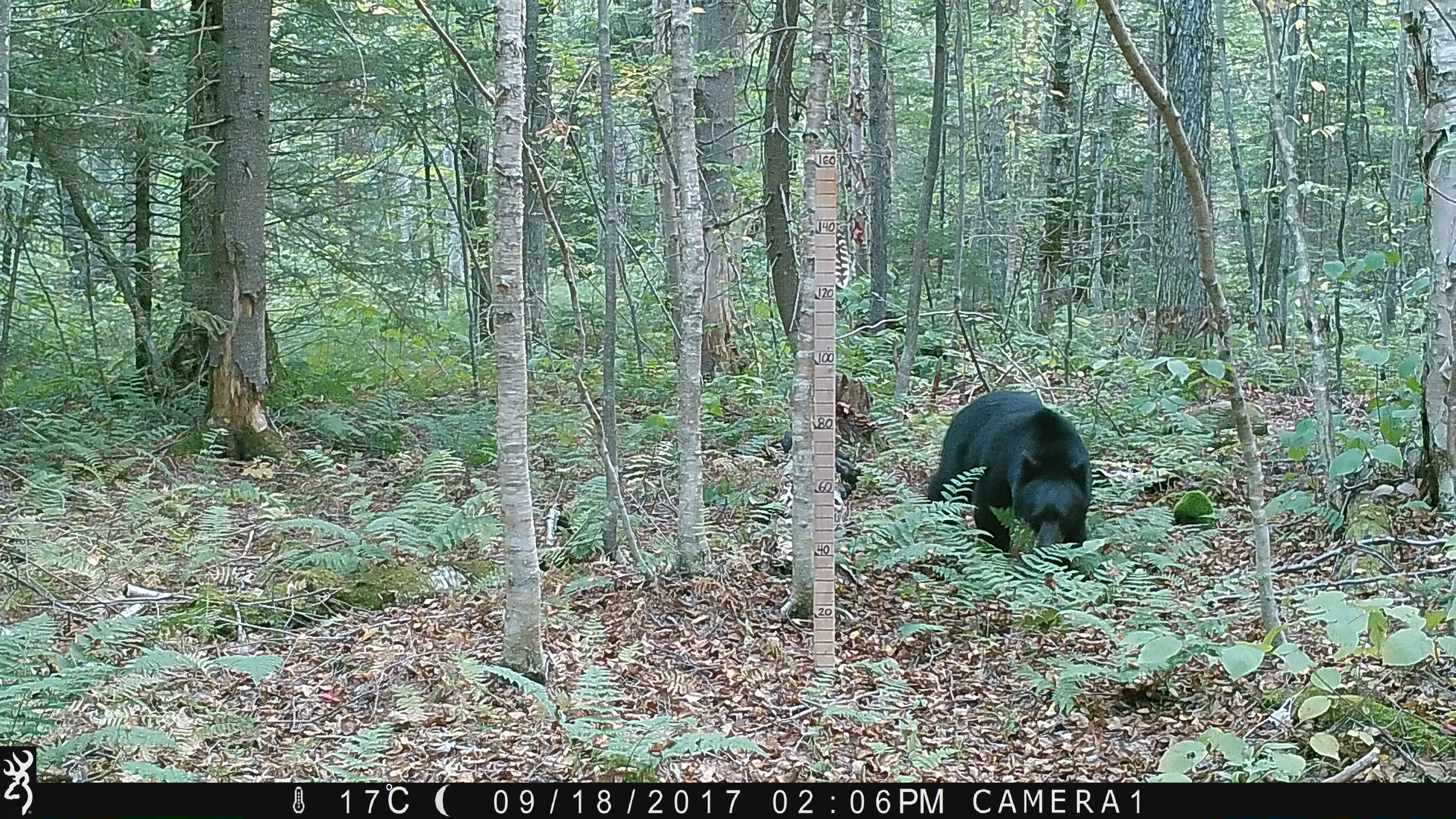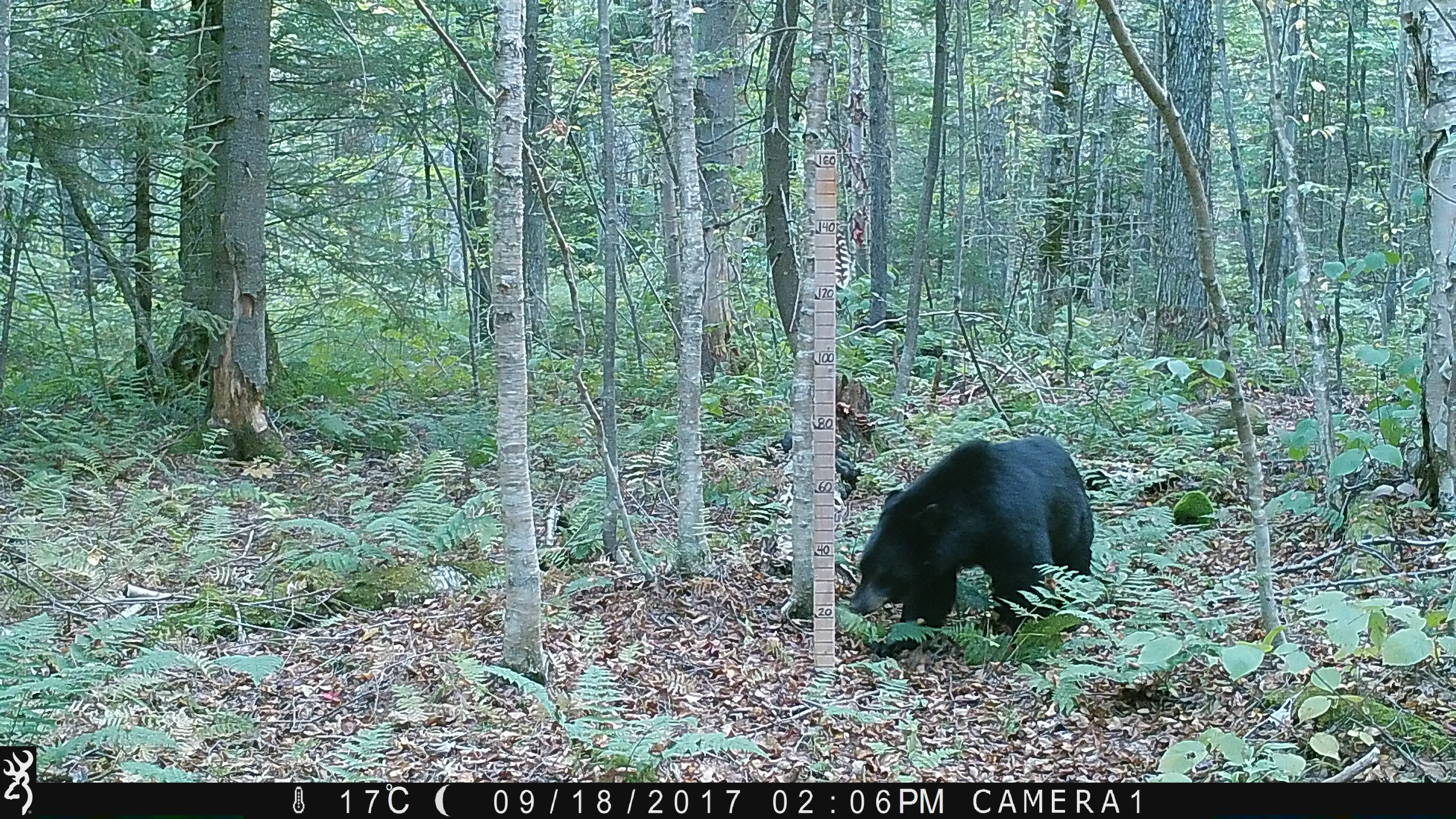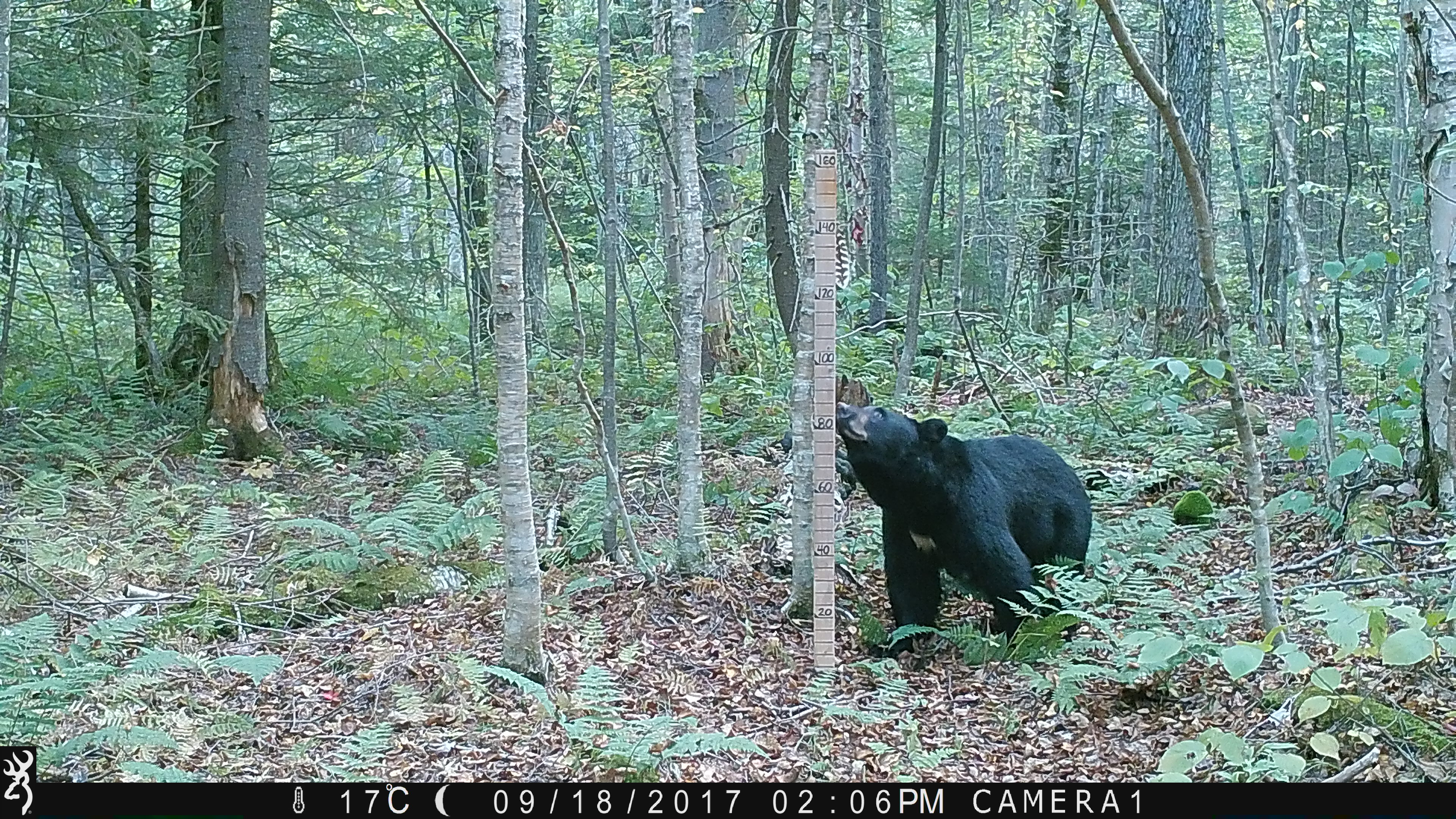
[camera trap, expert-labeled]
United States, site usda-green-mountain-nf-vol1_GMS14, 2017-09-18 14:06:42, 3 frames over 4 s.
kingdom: Animalia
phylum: Chordata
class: Mammalia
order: Carnivora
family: Ursidae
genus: Ursus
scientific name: Ursus americanus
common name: black bear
Black bear (Ursus americanus).